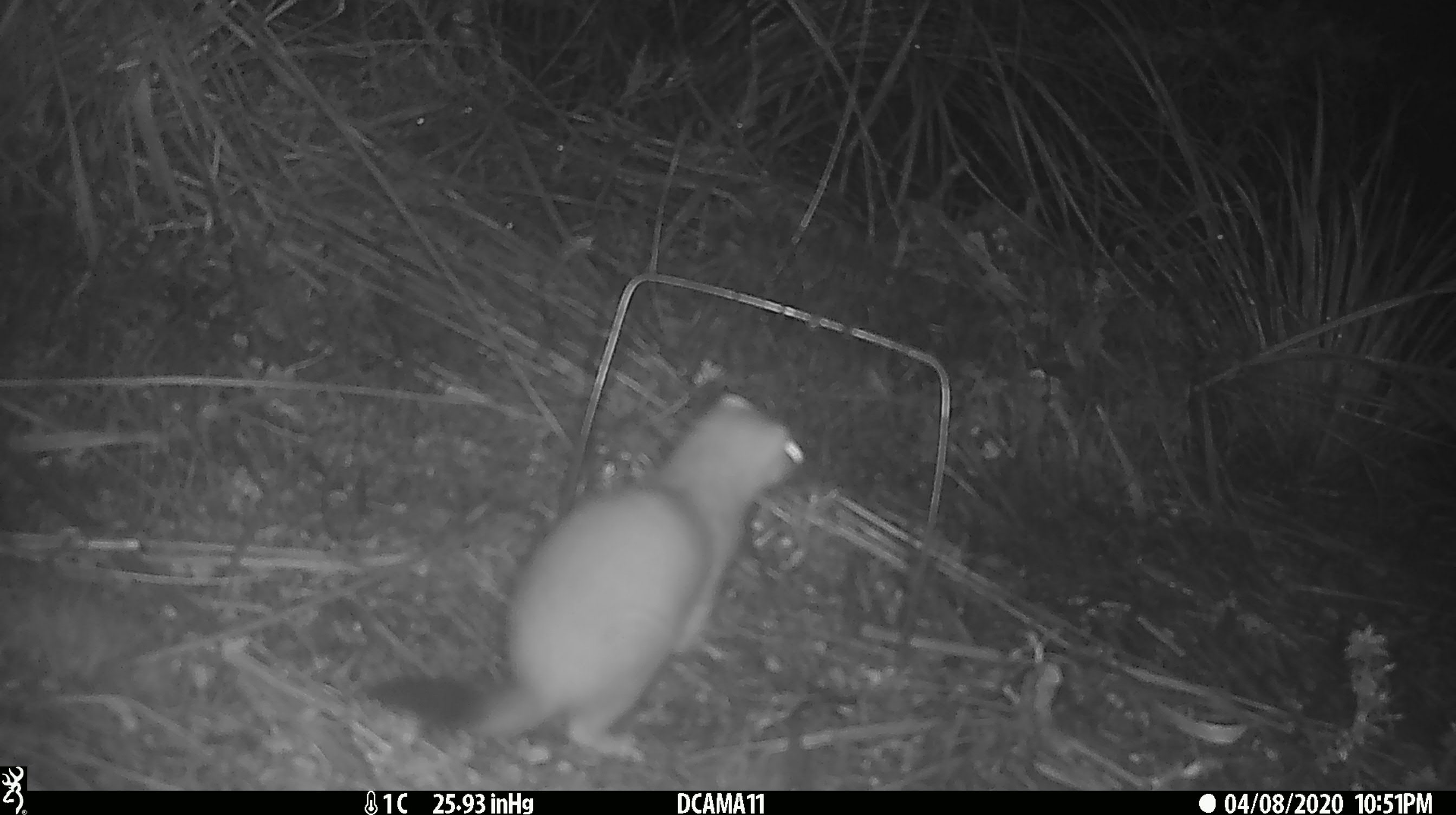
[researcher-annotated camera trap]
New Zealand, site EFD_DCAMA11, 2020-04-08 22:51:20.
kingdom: Animalia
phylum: Chordata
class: Mammalia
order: Carnivora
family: Mustelidae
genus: Mustela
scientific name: Mustela erminea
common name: stoat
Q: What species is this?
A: Stoat (Mustela erminea).